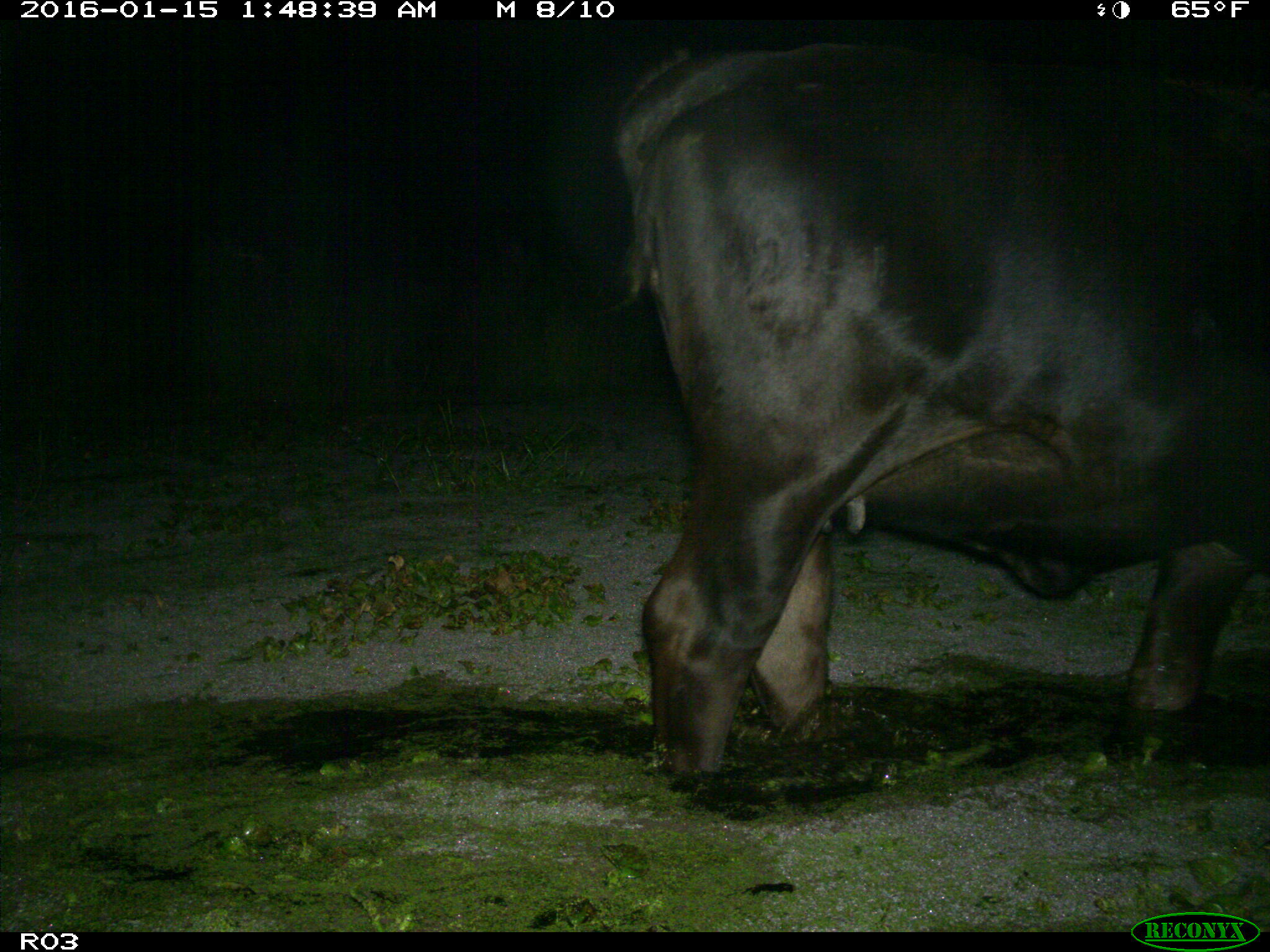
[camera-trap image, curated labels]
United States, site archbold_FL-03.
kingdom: Animalia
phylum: Chordata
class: Mammalia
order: Artiodactyla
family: Bovidae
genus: Bos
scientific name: Bos taurus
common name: domestic cow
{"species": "Bos taurus (domestic cow)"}